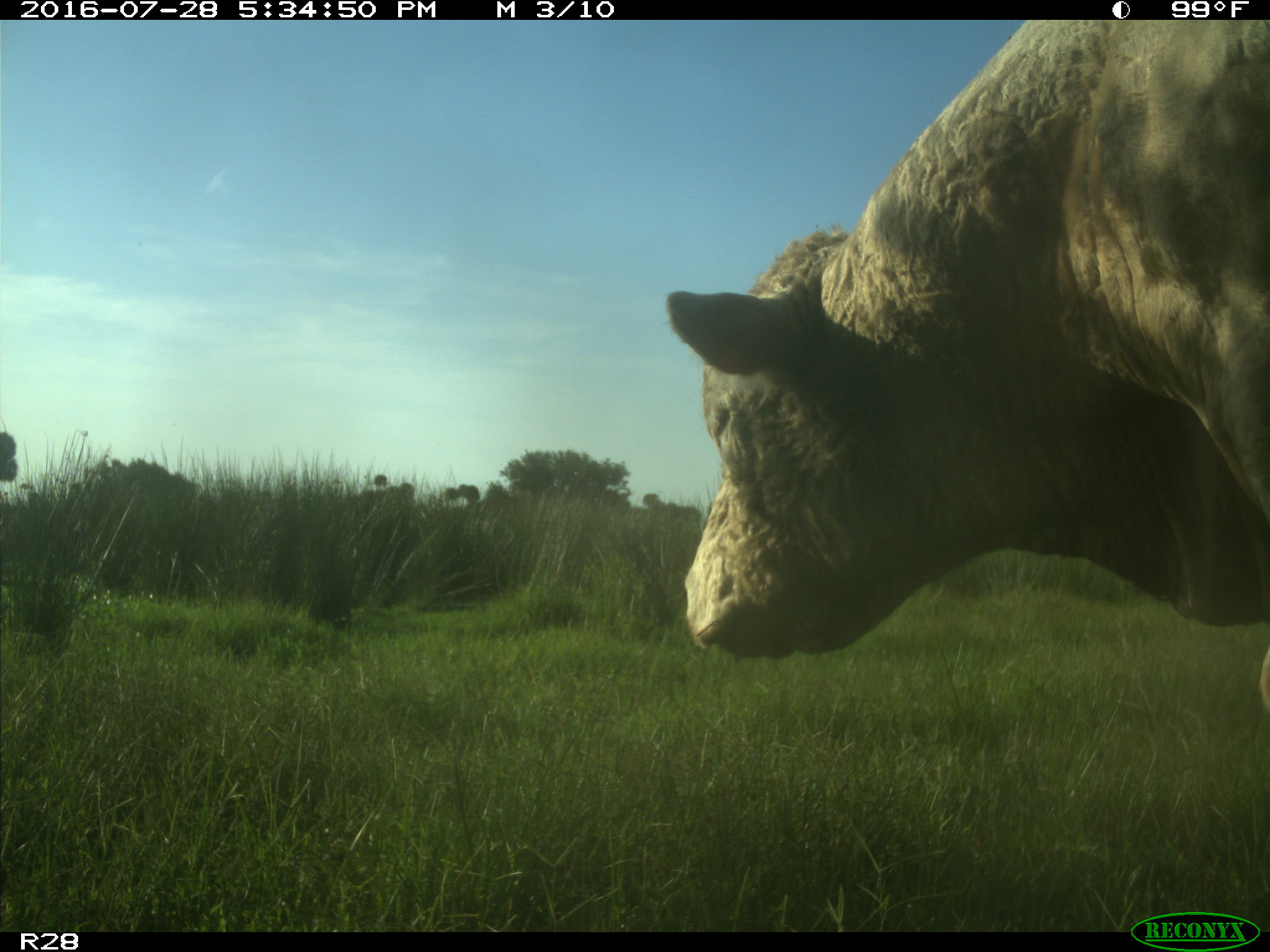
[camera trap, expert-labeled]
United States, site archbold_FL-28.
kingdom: Animalia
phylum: Chordata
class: Mammalia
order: Artiodactyla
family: Bovidae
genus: Bos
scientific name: Bos taurus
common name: domestic cow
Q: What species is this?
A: Bos taurus (domestic cow).